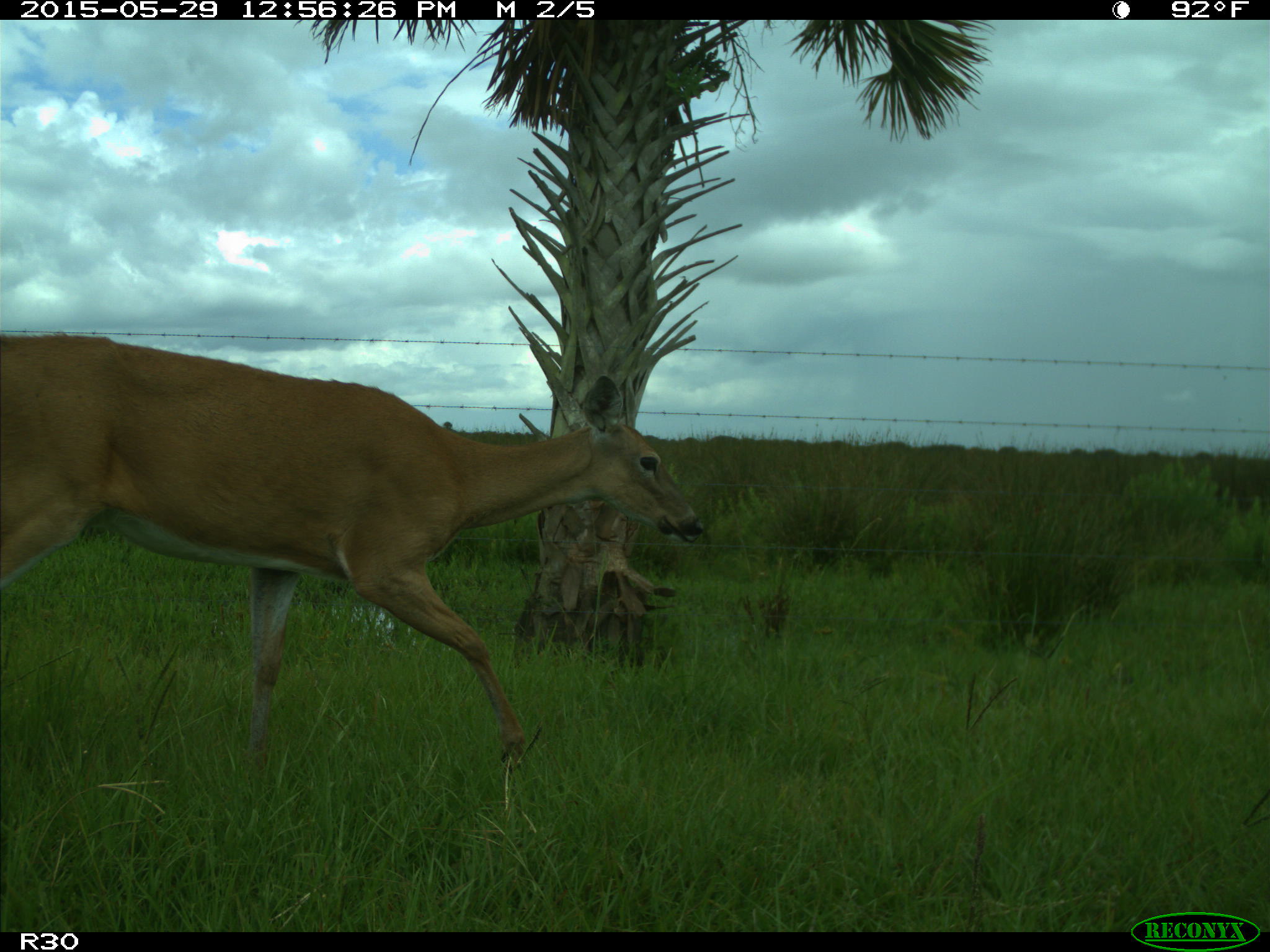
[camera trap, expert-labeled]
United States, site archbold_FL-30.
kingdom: Animalia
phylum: Chordata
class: Mammalia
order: Artiodactyla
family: Cervidae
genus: Odocoileus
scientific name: Odocoileus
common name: deer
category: unidentified deer